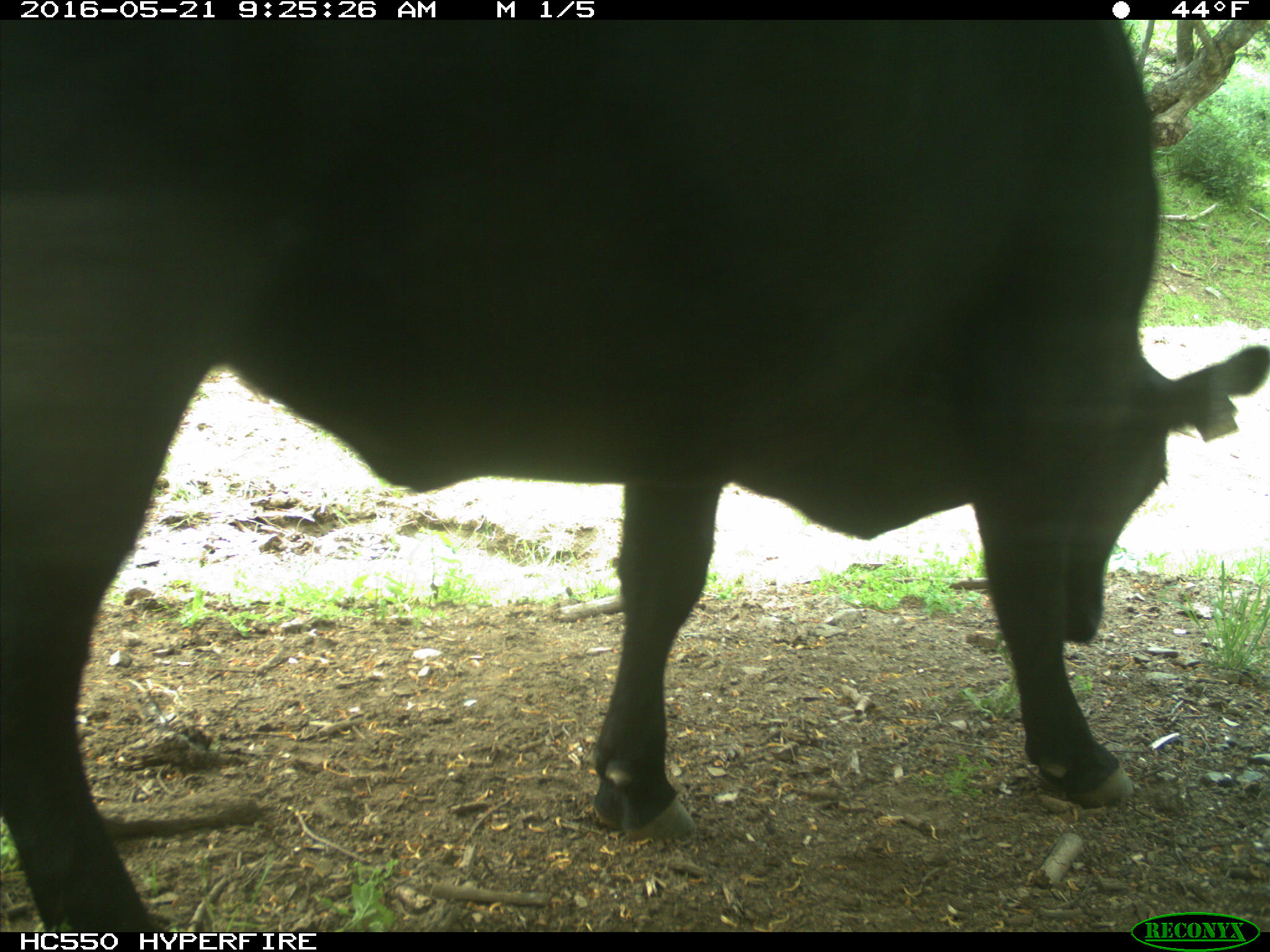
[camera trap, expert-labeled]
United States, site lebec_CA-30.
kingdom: Animalia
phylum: Chordata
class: Mammalia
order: Artiodactyla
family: Bovidae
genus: Bos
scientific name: Bos taurus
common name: domestic cow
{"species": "Bos taurus (domestic cow)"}